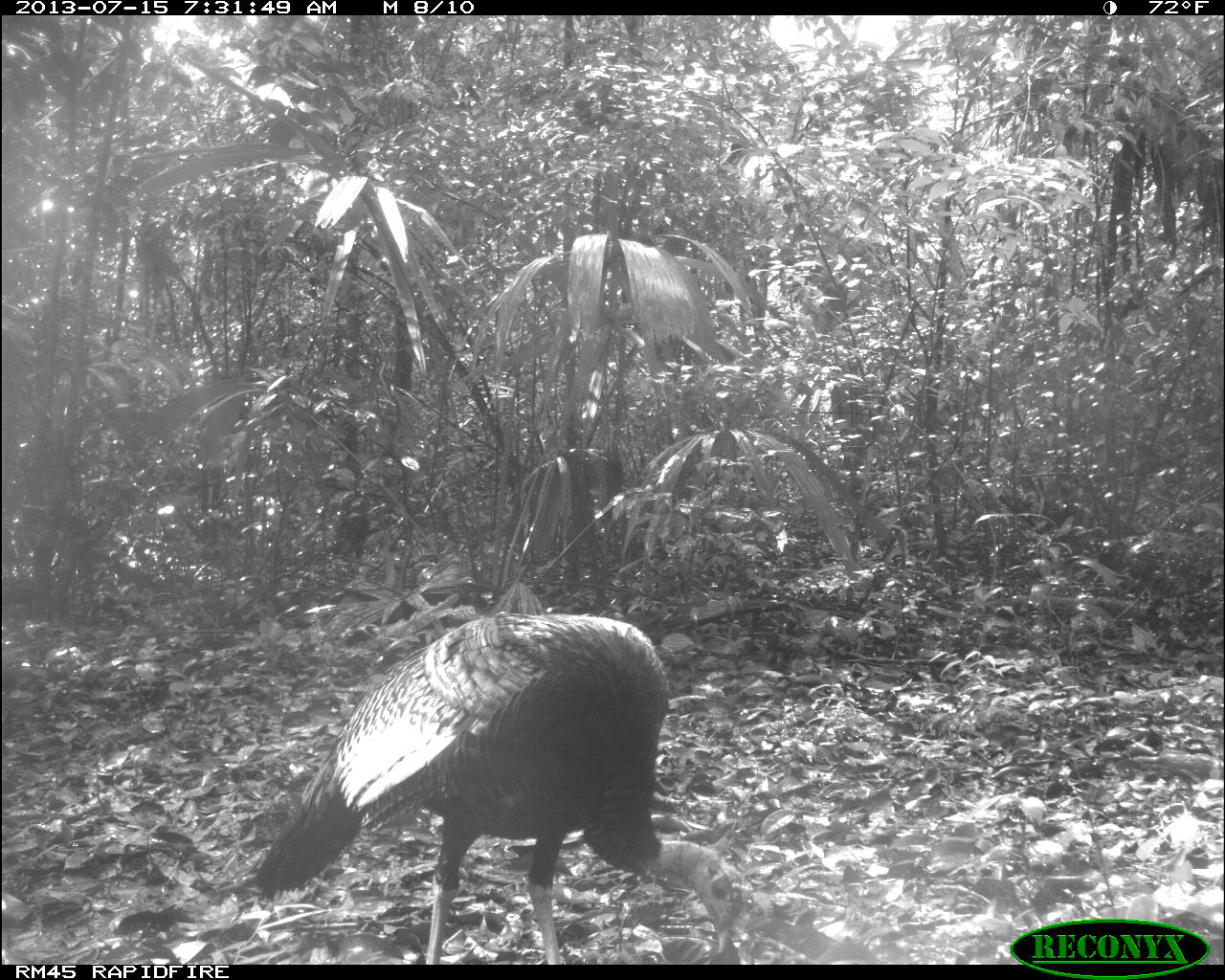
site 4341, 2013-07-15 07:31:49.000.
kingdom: Animalia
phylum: Chordata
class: Aves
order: Galliformes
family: Phasianidae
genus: Meleagris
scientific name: Meleagris ocellata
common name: ocellated turkey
Meleagris ocellata (ocellated turkey), count 1.